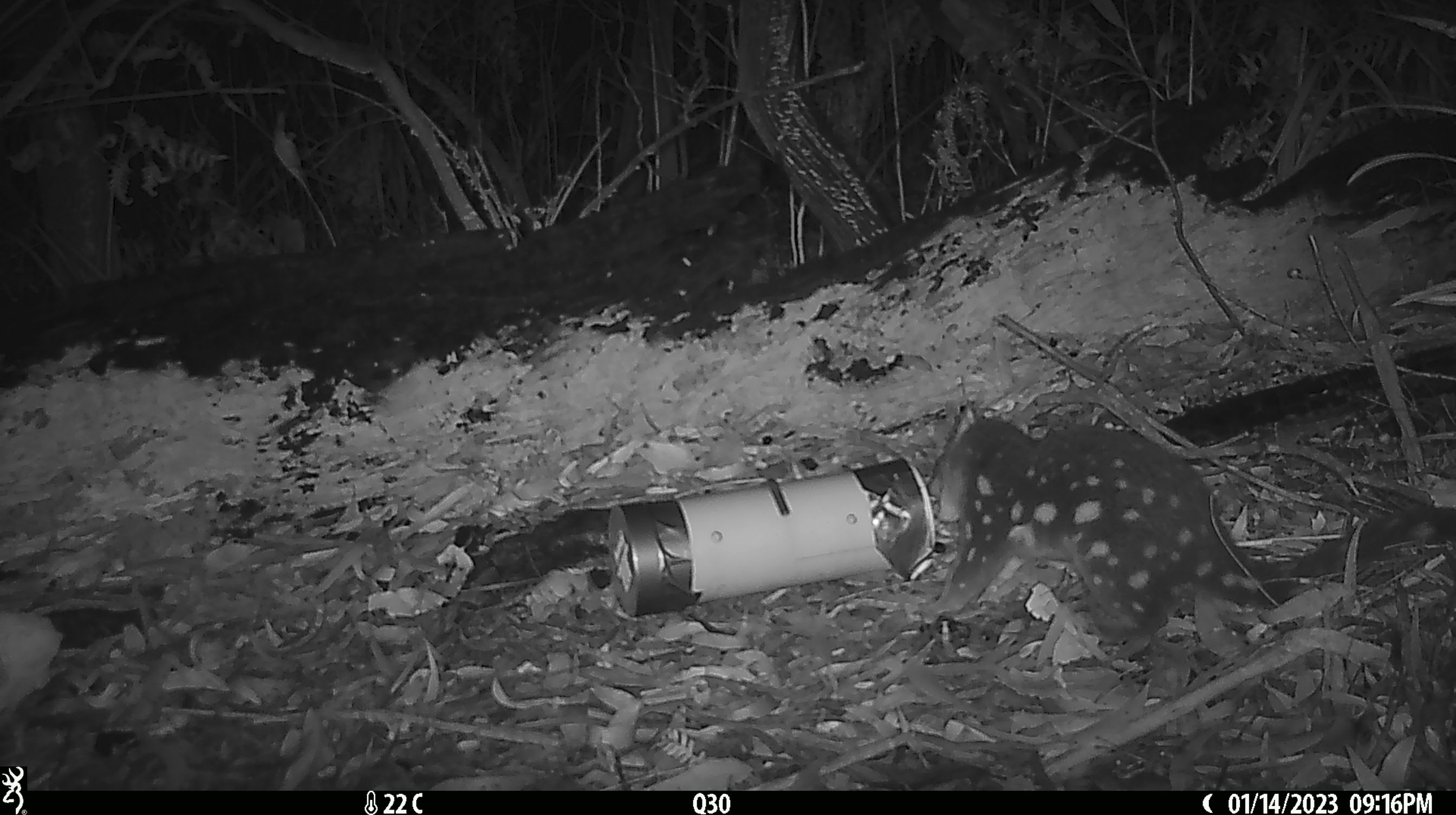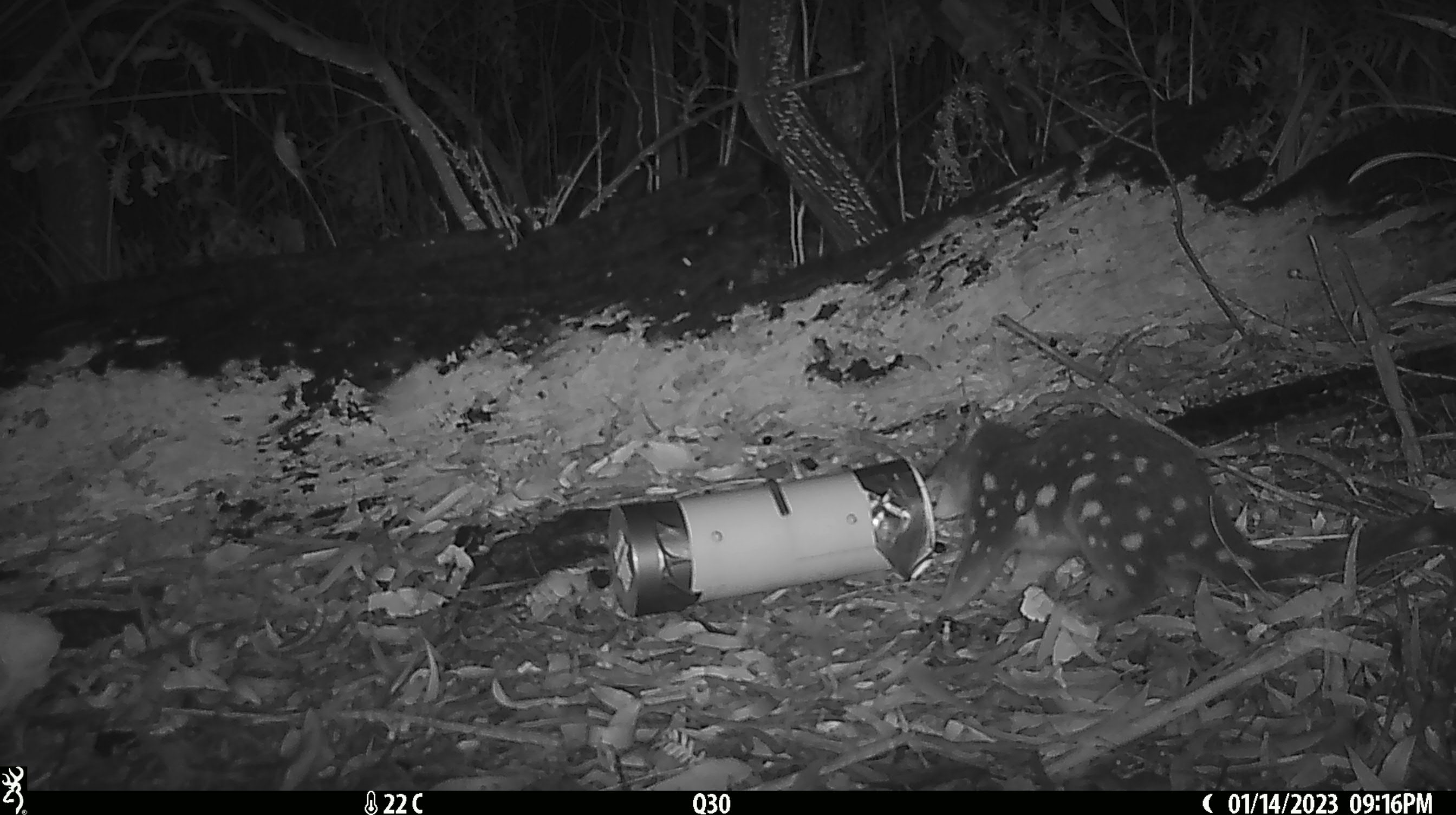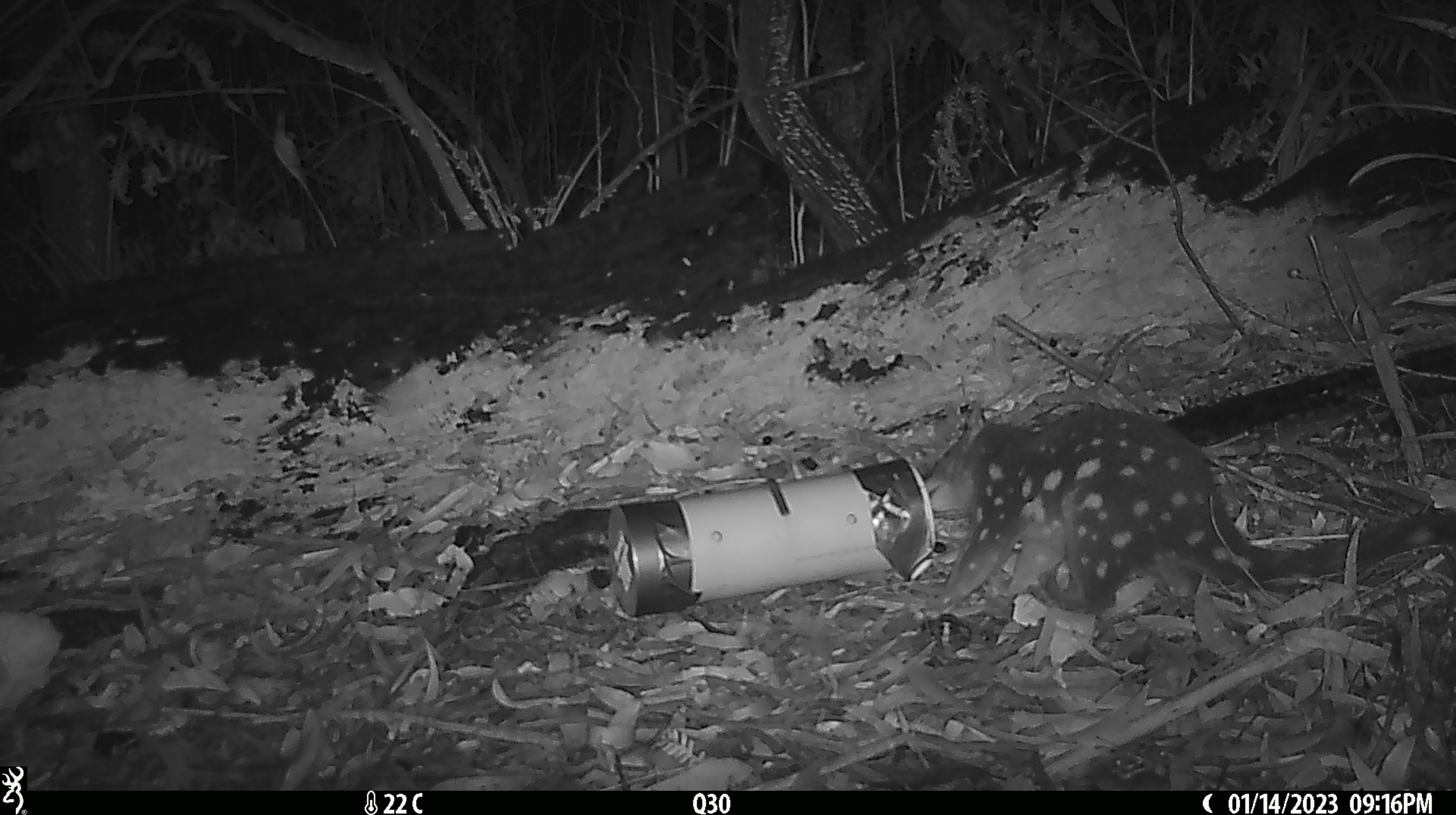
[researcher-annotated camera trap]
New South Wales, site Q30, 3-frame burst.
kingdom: Animalia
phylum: Chordata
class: Mammalia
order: Dasyuromorphia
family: Dasyuridae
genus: Dasyurus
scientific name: Dasyurus maculatus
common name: spotted-tailed quoll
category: quoll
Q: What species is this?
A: Quoll (spotted-tailed quoll) (Dasyurus maculatus).